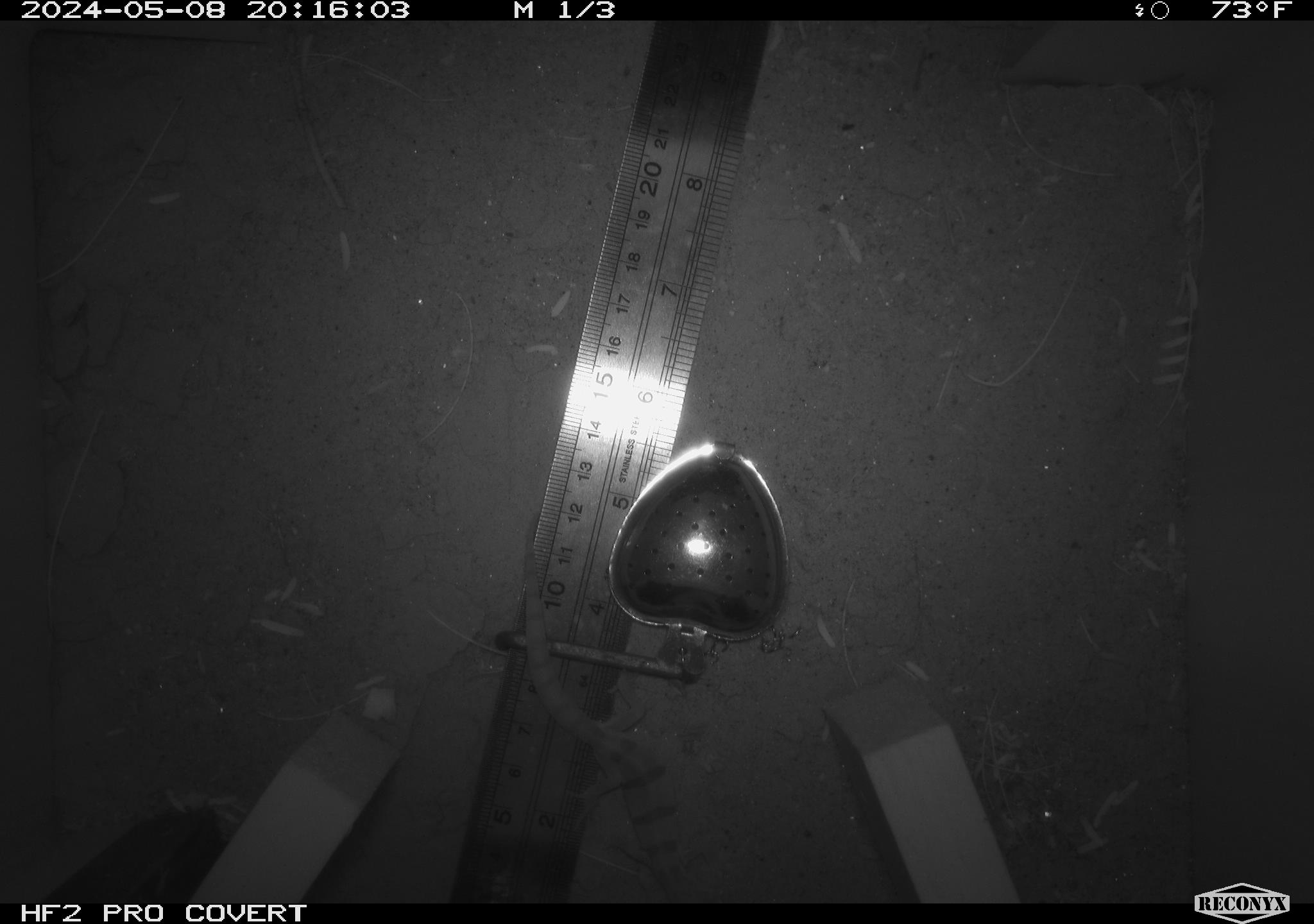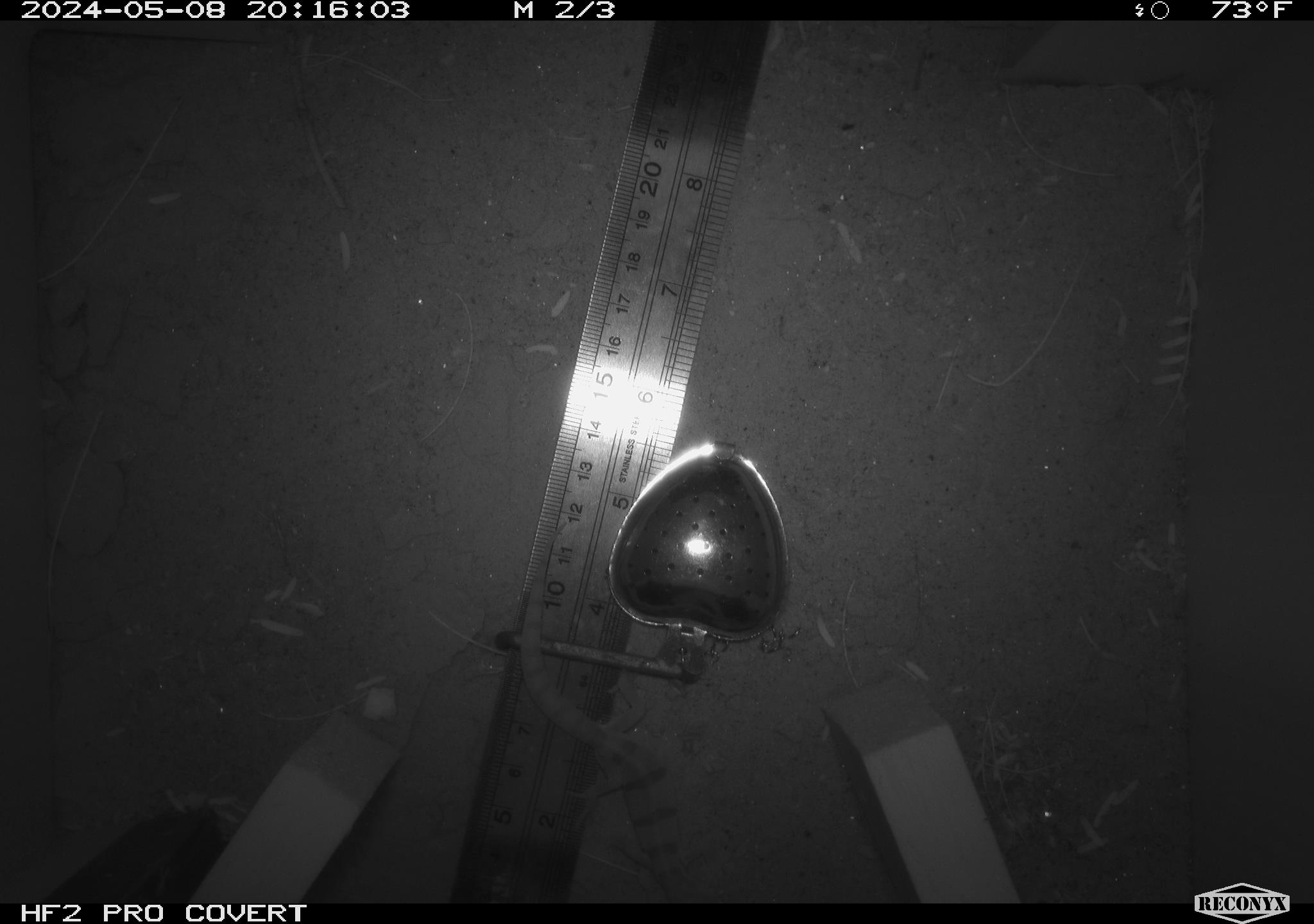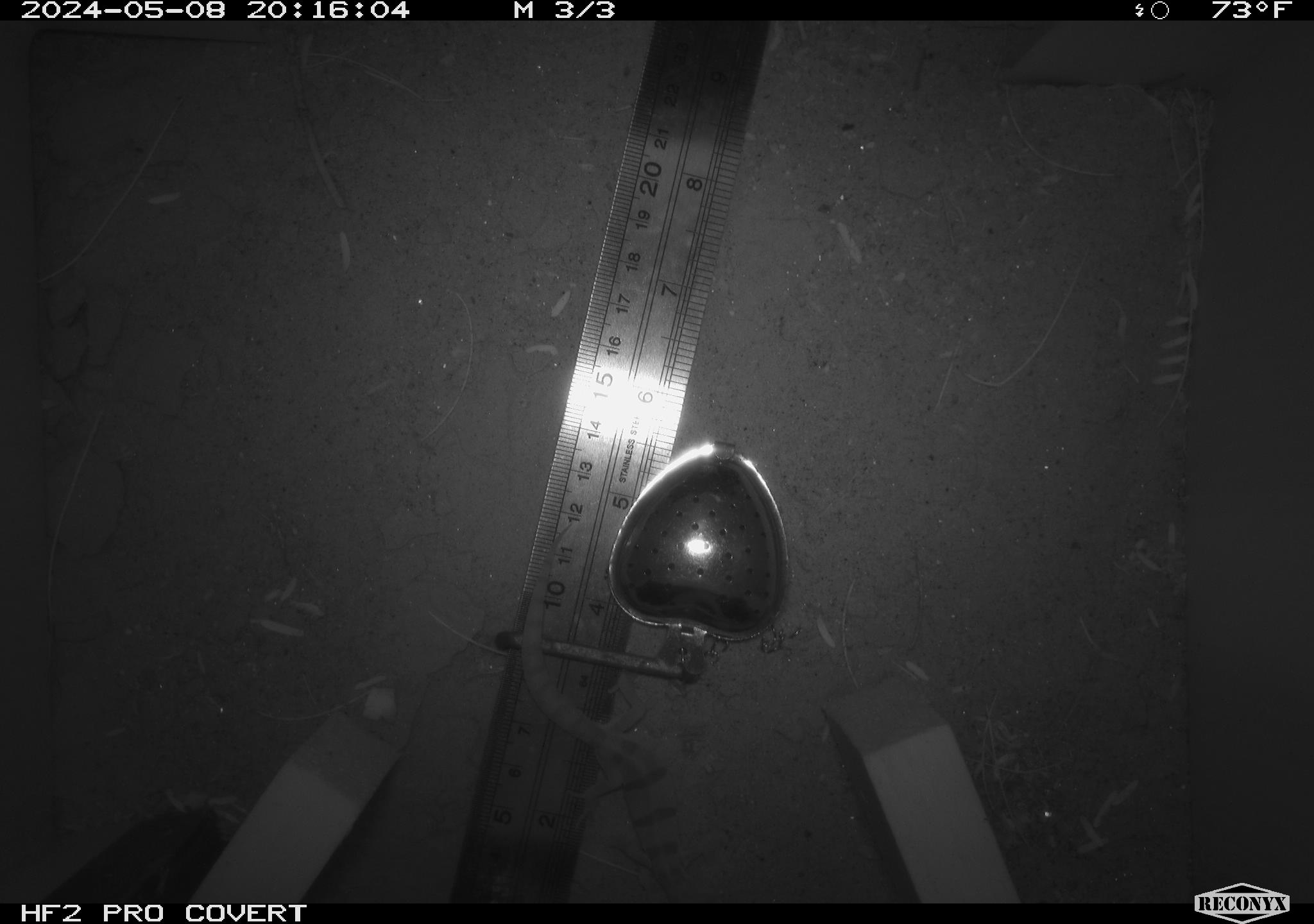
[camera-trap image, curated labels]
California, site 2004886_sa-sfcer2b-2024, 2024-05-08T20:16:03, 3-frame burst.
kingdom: Animalia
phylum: Chordata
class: Mammalia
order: Rodentia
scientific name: Rodentia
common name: rodent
Rodent (Rodentia).